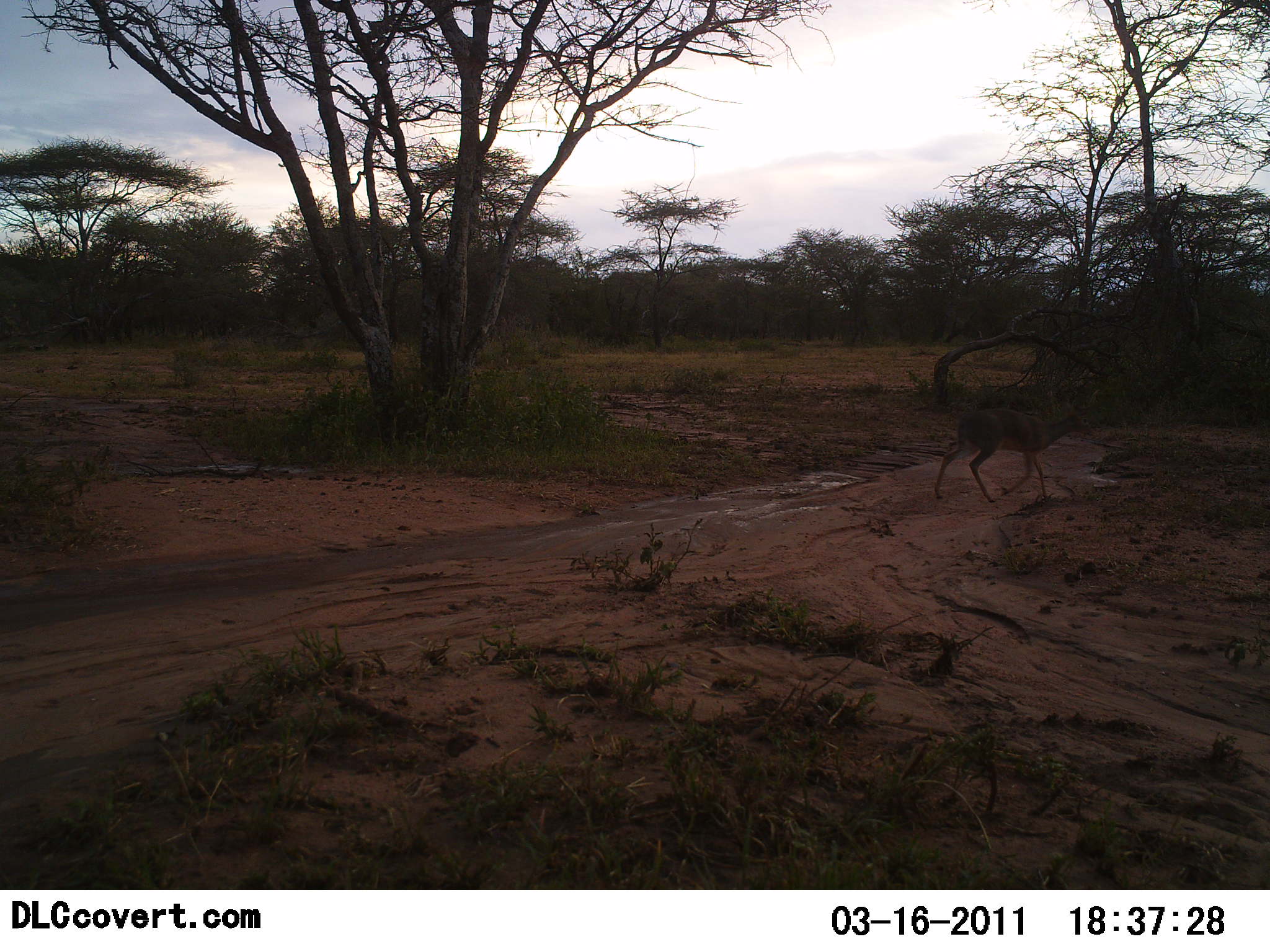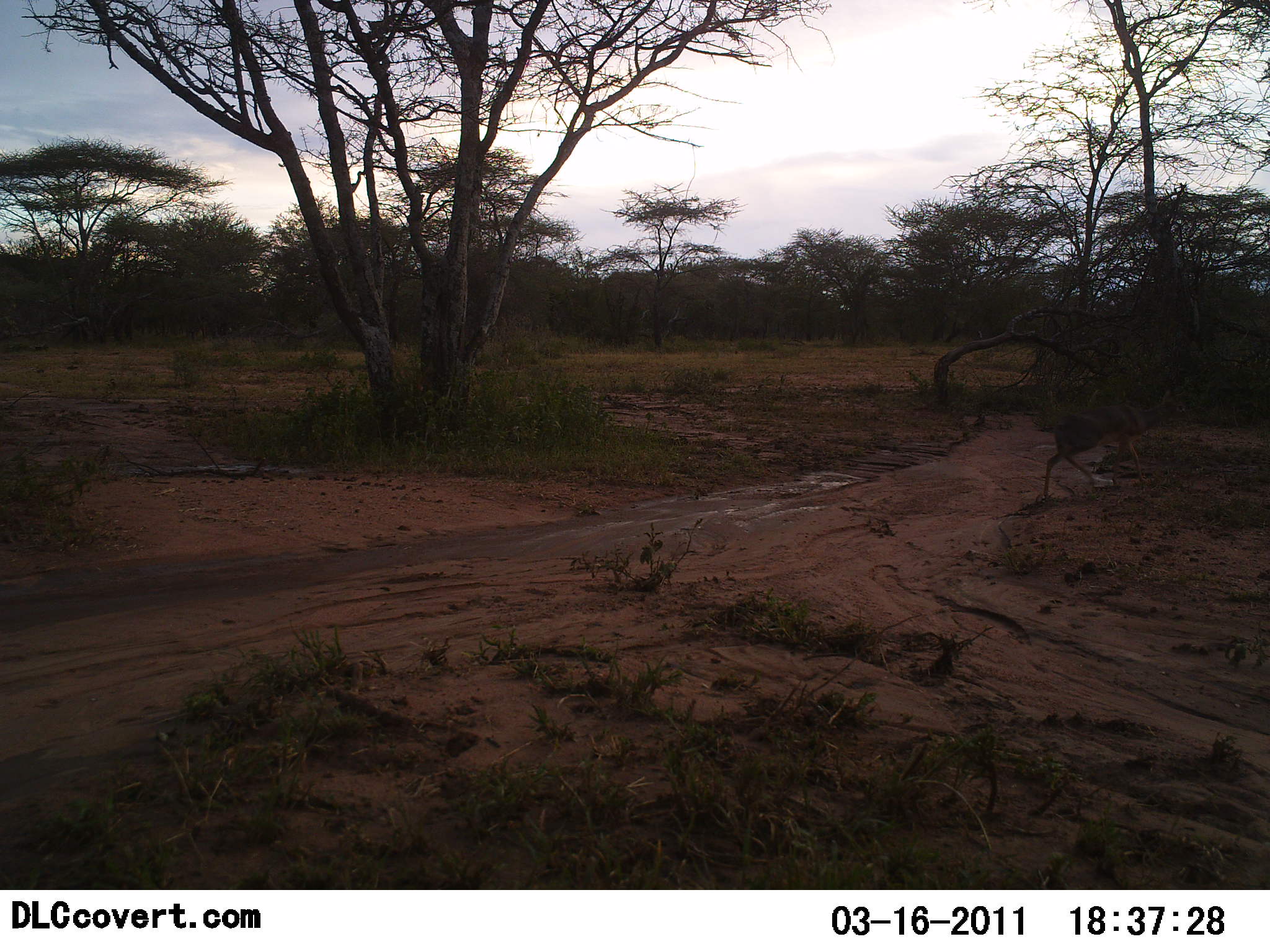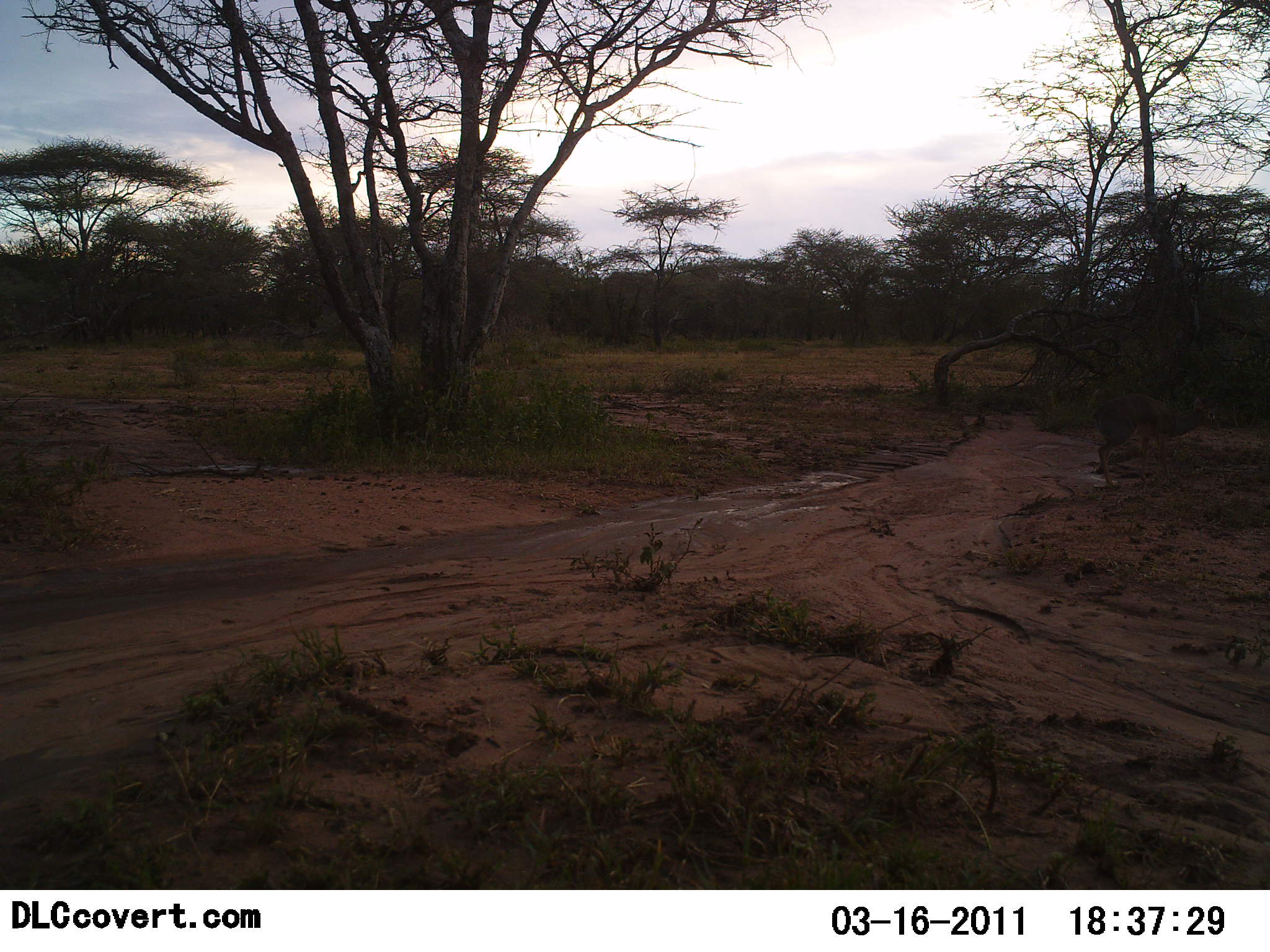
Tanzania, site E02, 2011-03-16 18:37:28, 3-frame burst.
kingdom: Animalia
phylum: Chordata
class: Mammalia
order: Artiodactyla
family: Bovidae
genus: Madoqua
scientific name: Madoqua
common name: dikdik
Dikdik (Madoqua), count 1. Behavior (volunteer vote fractions): standing 0%, resting 0%, moving 100%, interacting 0%. Young present (vote fraction): 0%. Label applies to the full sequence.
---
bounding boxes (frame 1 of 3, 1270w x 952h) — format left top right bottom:
animal: 934 399 1093 506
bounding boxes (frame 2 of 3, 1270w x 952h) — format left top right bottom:
animal: 1045 389 1180 503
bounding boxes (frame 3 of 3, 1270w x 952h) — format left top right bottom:
animal: 1095 390 1224 486